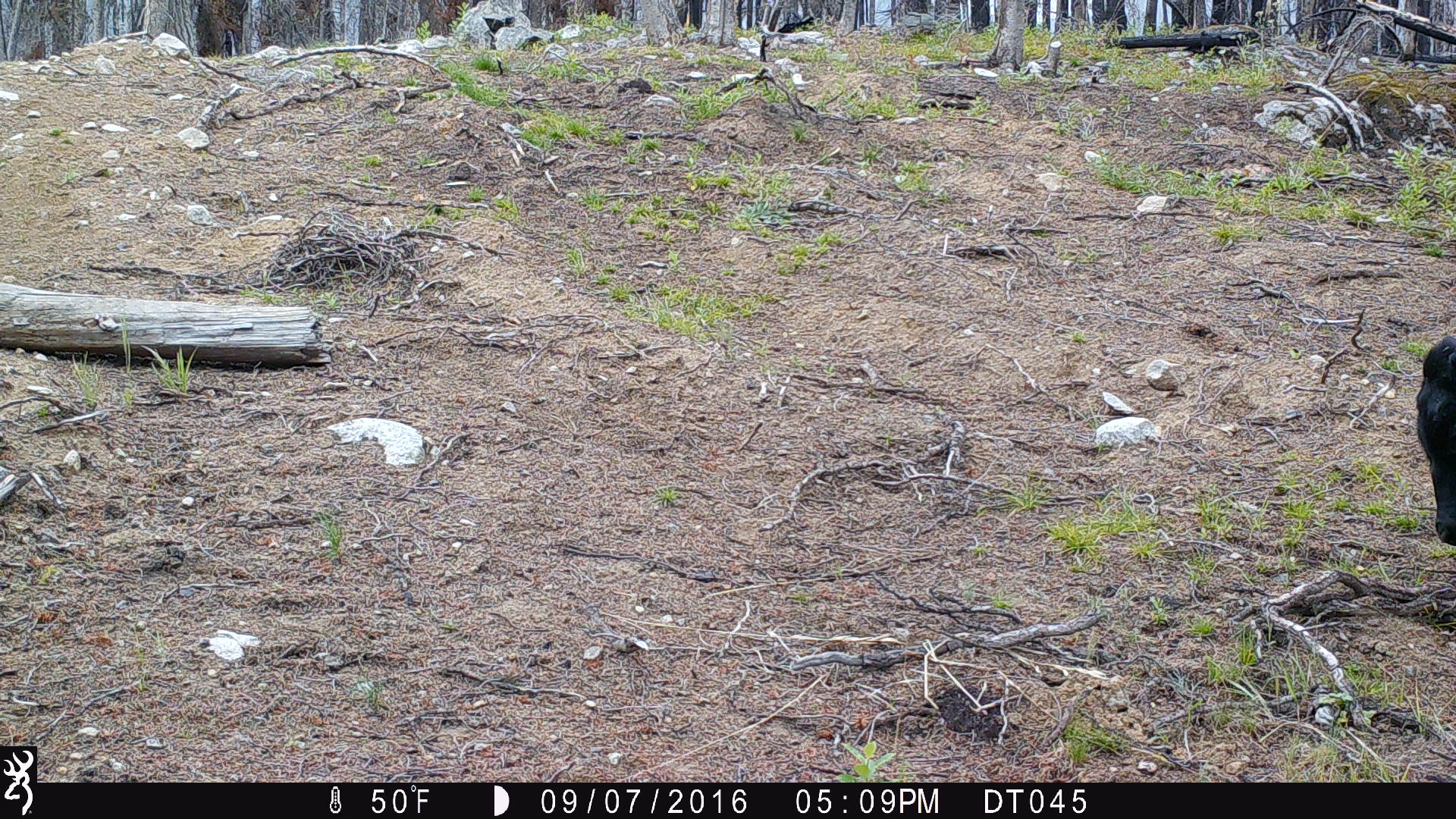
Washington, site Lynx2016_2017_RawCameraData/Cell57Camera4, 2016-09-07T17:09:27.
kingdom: Animalia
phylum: Chordata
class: Mammalia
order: Artiodactyla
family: Bovidae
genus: Bos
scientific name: Bos taurus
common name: domestic cattle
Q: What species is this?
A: Domestic cattle (Bos taurus).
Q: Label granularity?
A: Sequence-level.